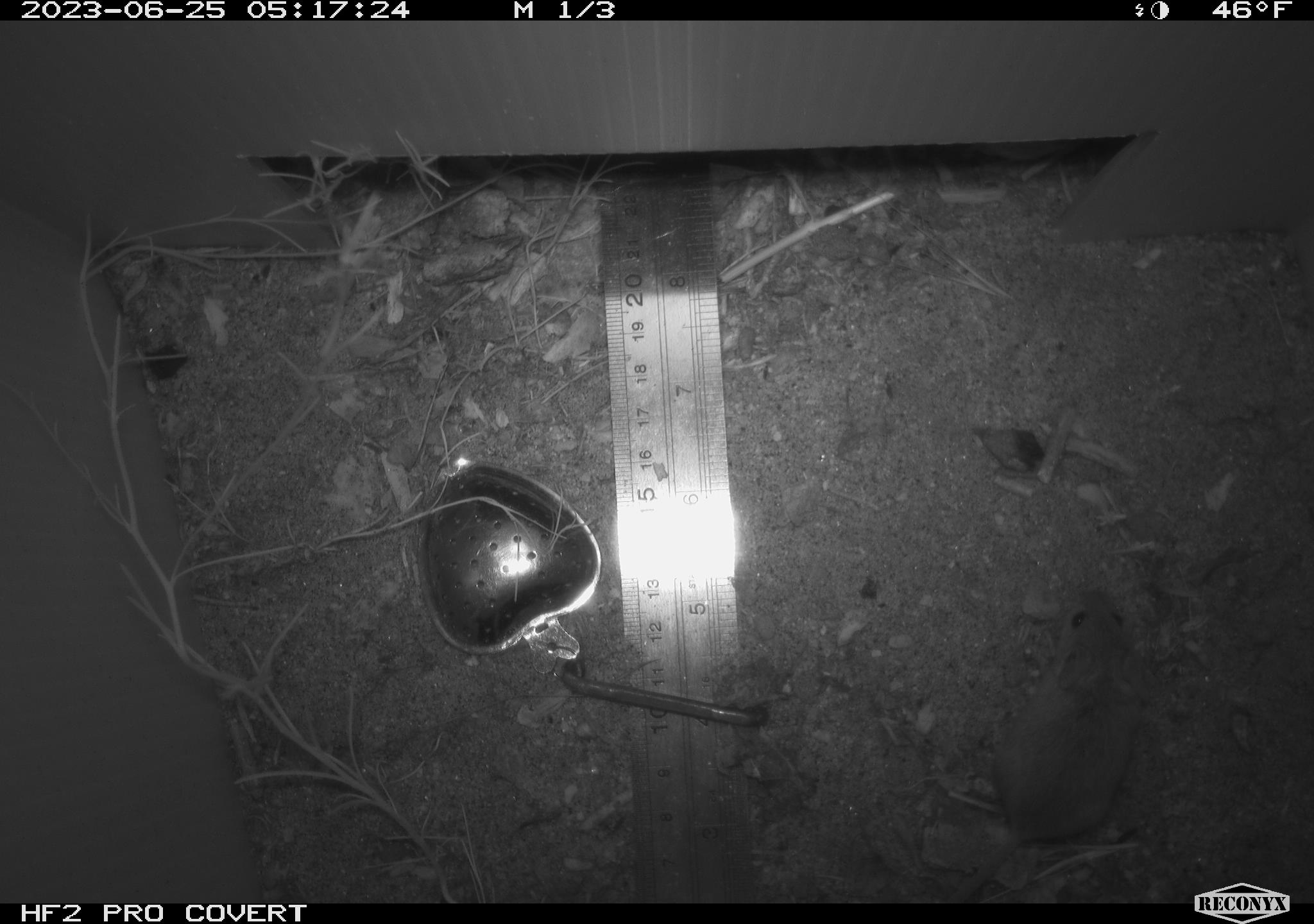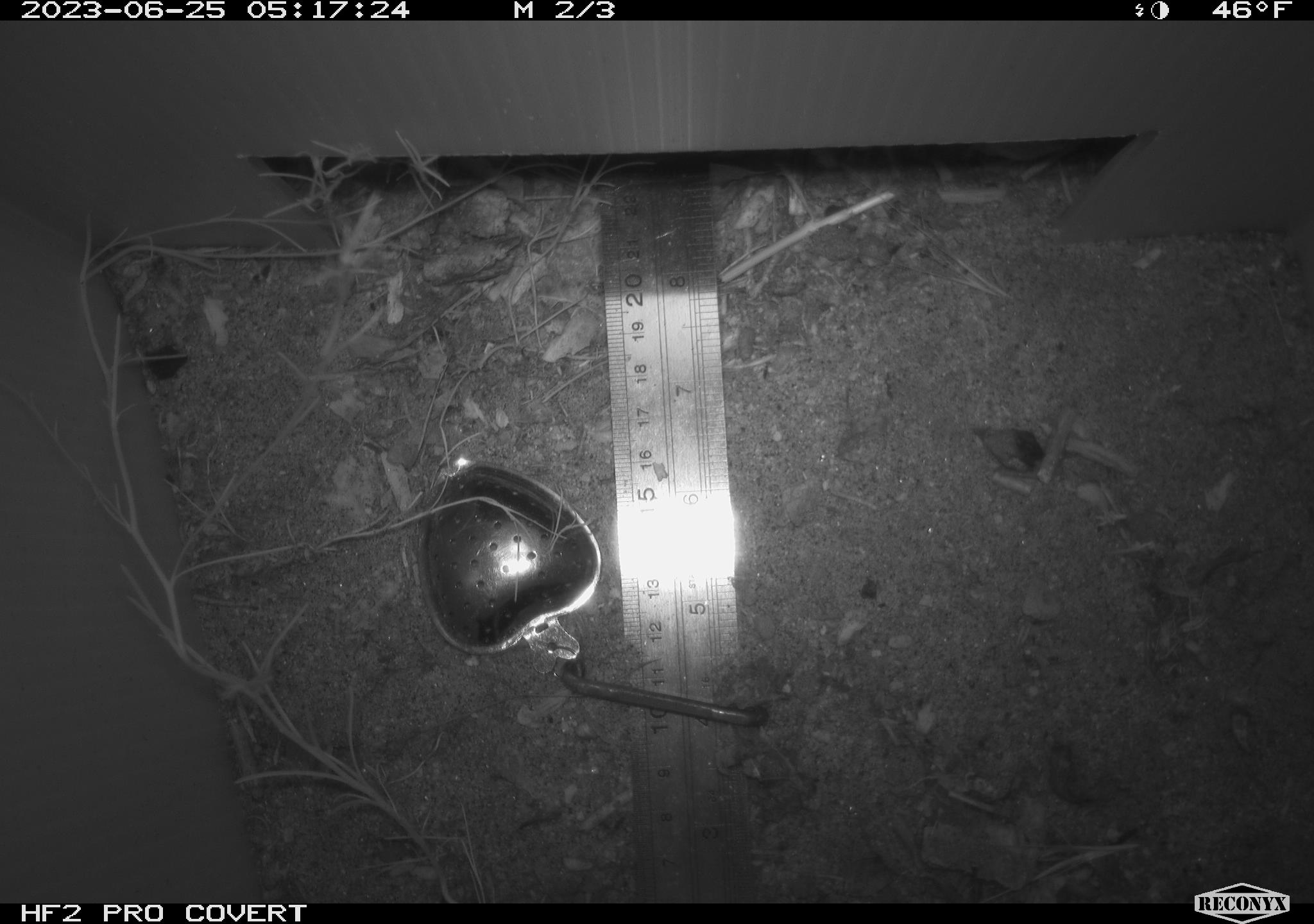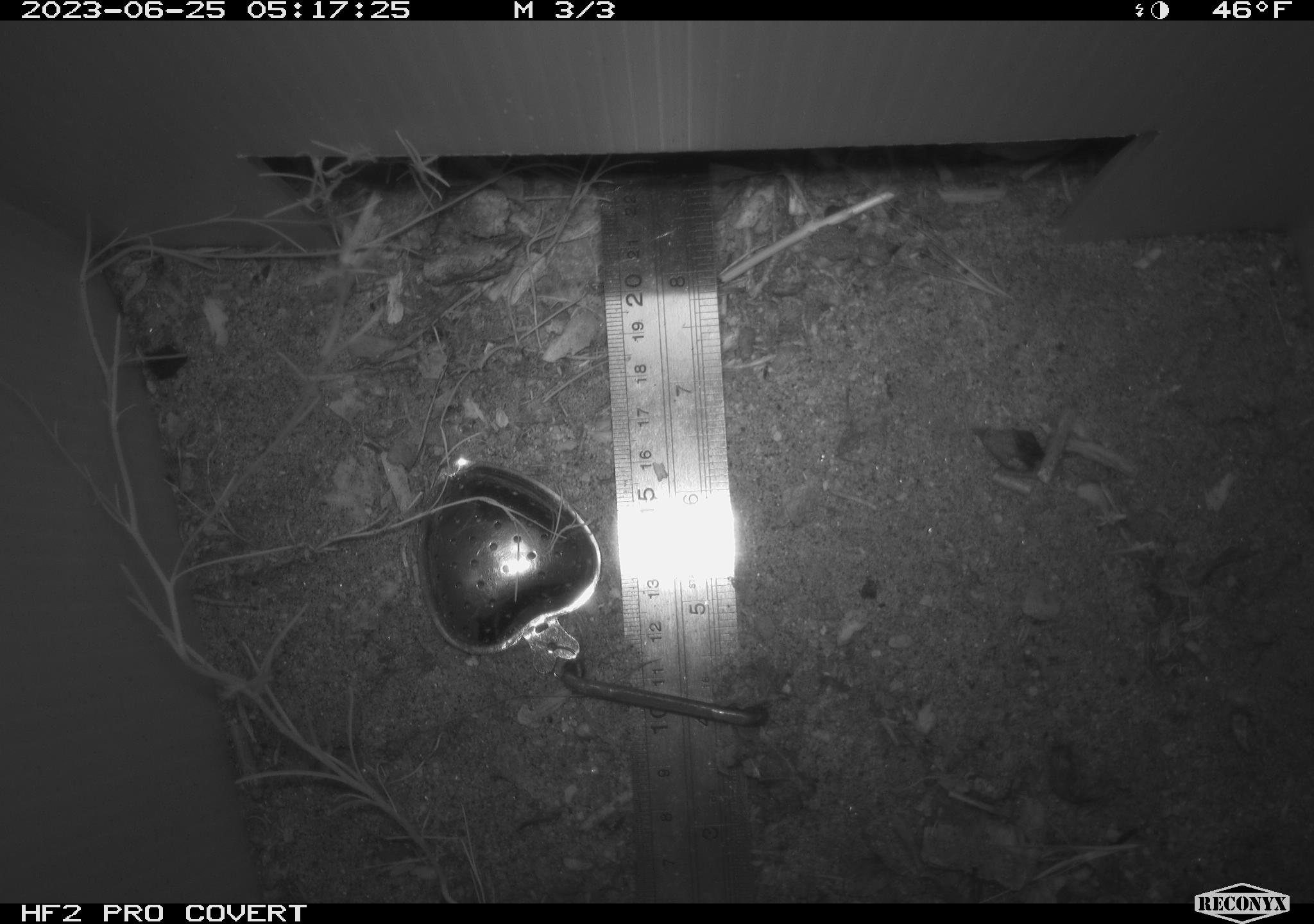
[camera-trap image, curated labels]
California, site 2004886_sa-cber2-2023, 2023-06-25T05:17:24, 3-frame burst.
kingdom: Animalia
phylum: Chordata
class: Mammalia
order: Rodentia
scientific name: Rodentia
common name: mouse species